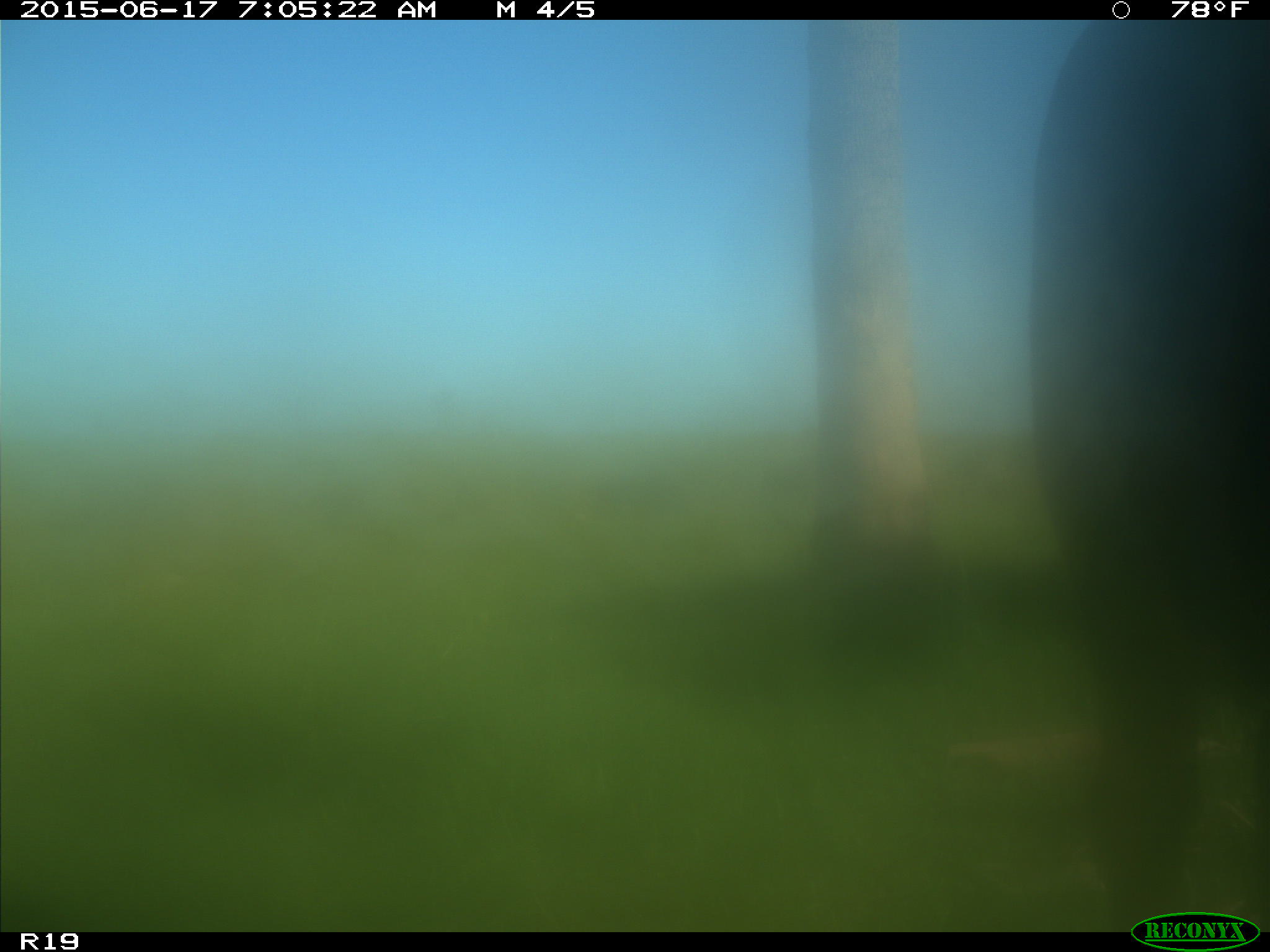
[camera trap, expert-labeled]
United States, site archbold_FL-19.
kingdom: Animalia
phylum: Chordata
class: Mammalia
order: Artiodactyla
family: Bovidae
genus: Bos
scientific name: Bos taurus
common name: domestic cow